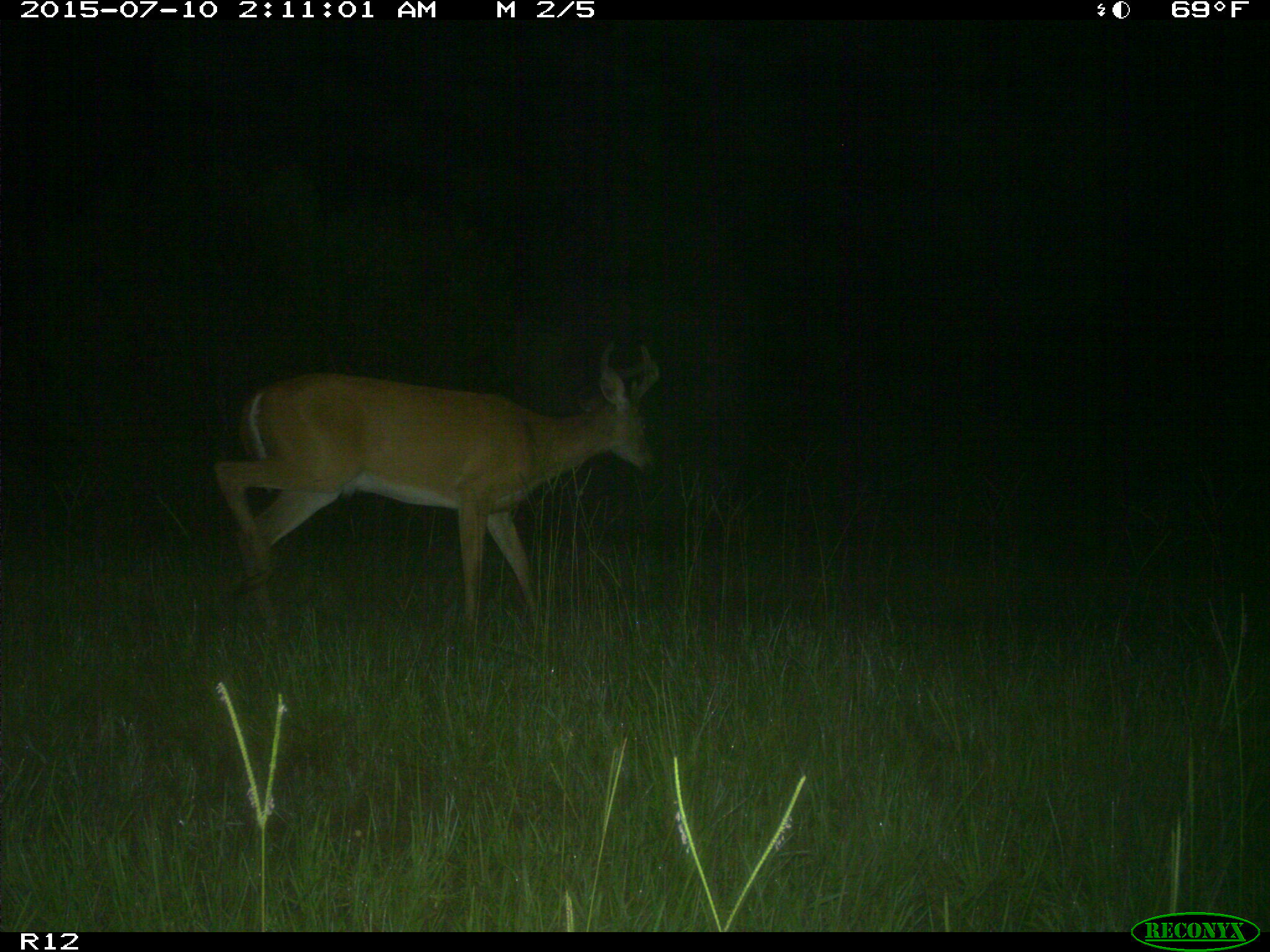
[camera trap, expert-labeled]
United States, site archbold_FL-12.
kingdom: Animalia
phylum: Chordata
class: Mammalia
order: Artiodactyla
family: Cervidae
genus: Odocoileus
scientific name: Odocoileus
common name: deer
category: unidentified deer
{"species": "unidentified deer (deer) (Odocoileus)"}